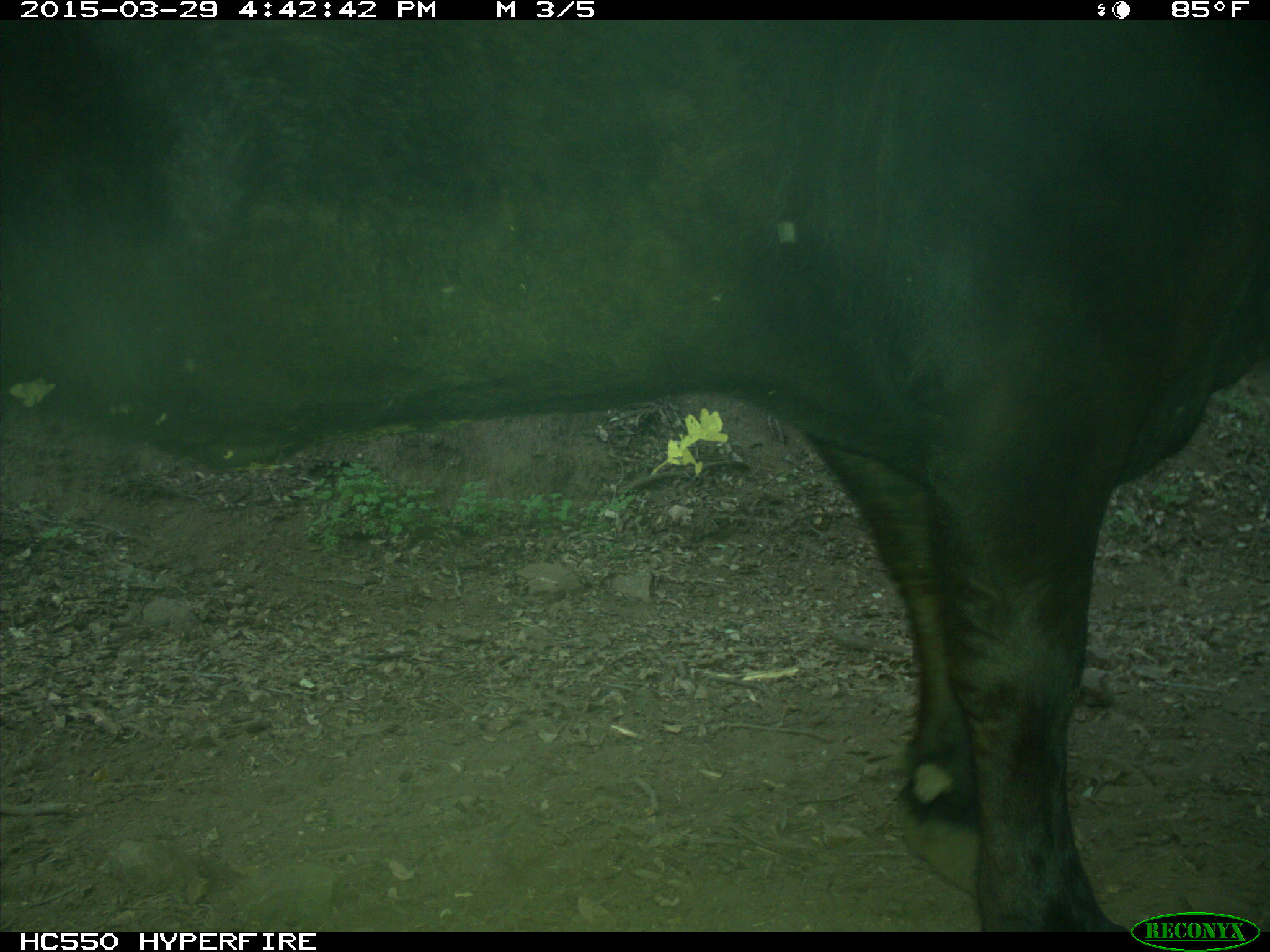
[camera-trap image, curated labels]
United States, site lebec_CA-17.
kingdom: Animalia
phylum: Chordata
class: Mammalia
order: Artiodactyla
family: Bovidae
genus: Bos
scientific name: Bos taurus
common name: domestic cow